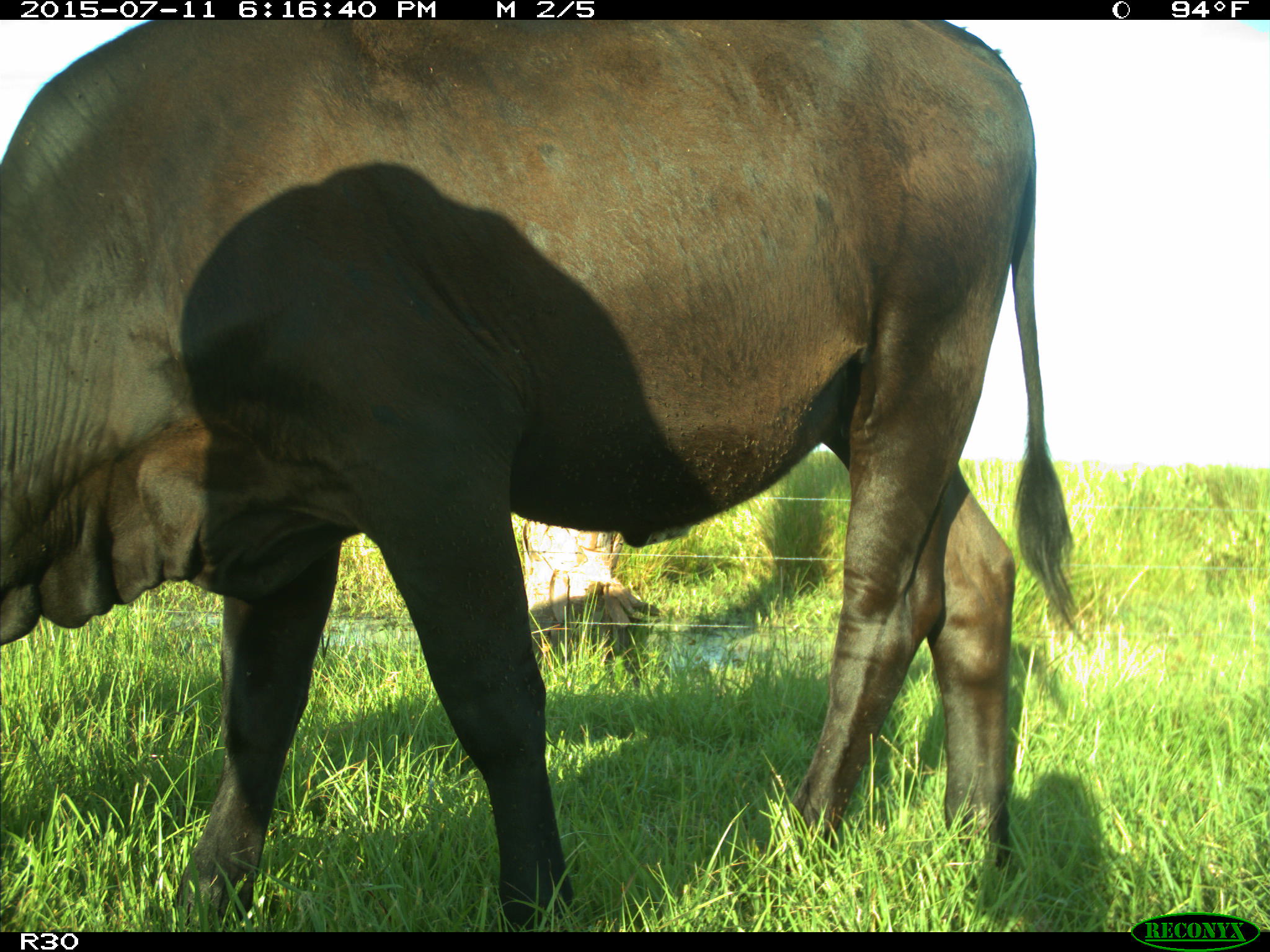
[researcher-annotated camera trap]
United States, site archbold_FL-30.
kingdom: Animalia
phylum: Chordata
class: Mammalia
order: Artiodactyla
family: Bovidae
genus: Bos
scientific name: Bos taurus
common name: domestic cow